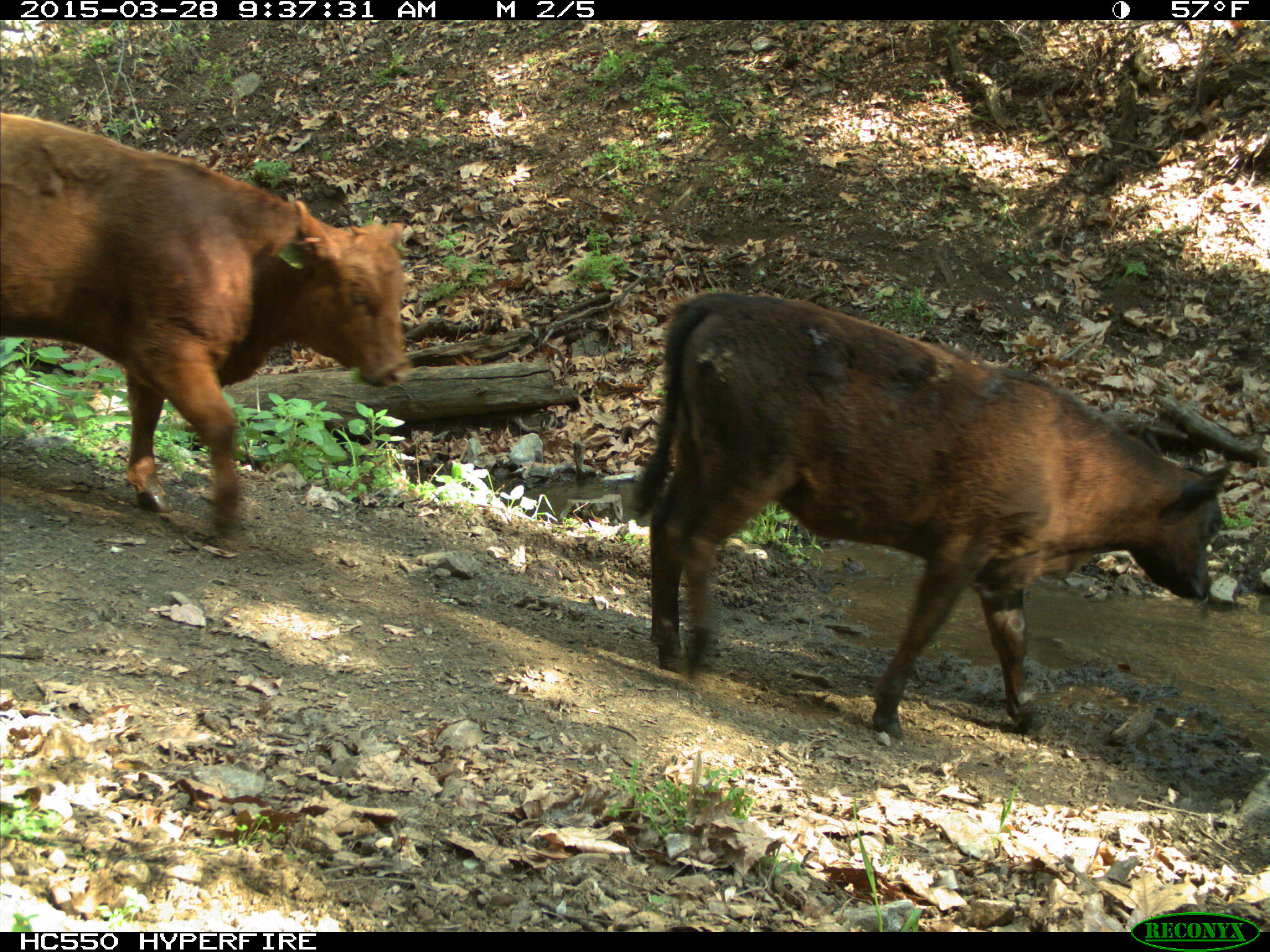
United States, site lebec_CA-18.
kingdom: Animalia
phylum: Chordata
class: Mammalia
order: Artiodactyla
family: Bovidae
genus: Bos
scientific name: Bos taurus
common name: domestic cow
Bos taurus (domestic cow).